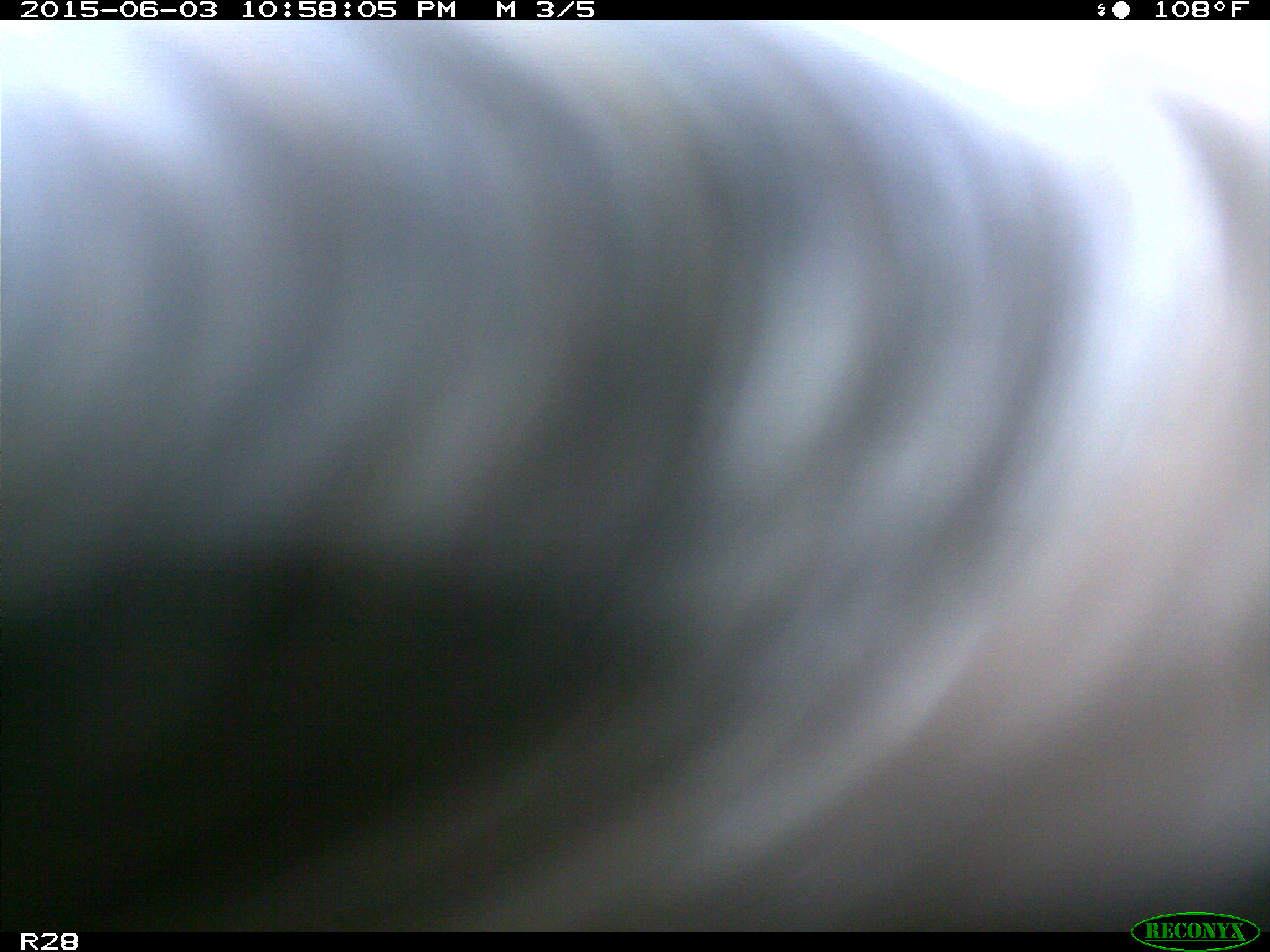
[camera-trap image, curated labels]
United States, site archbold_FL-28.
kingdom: Animalia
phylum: Chordata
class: Mammalia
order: Artiodactyla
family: Bovidae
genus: Bos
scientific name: Bos taurus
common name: domestic cow